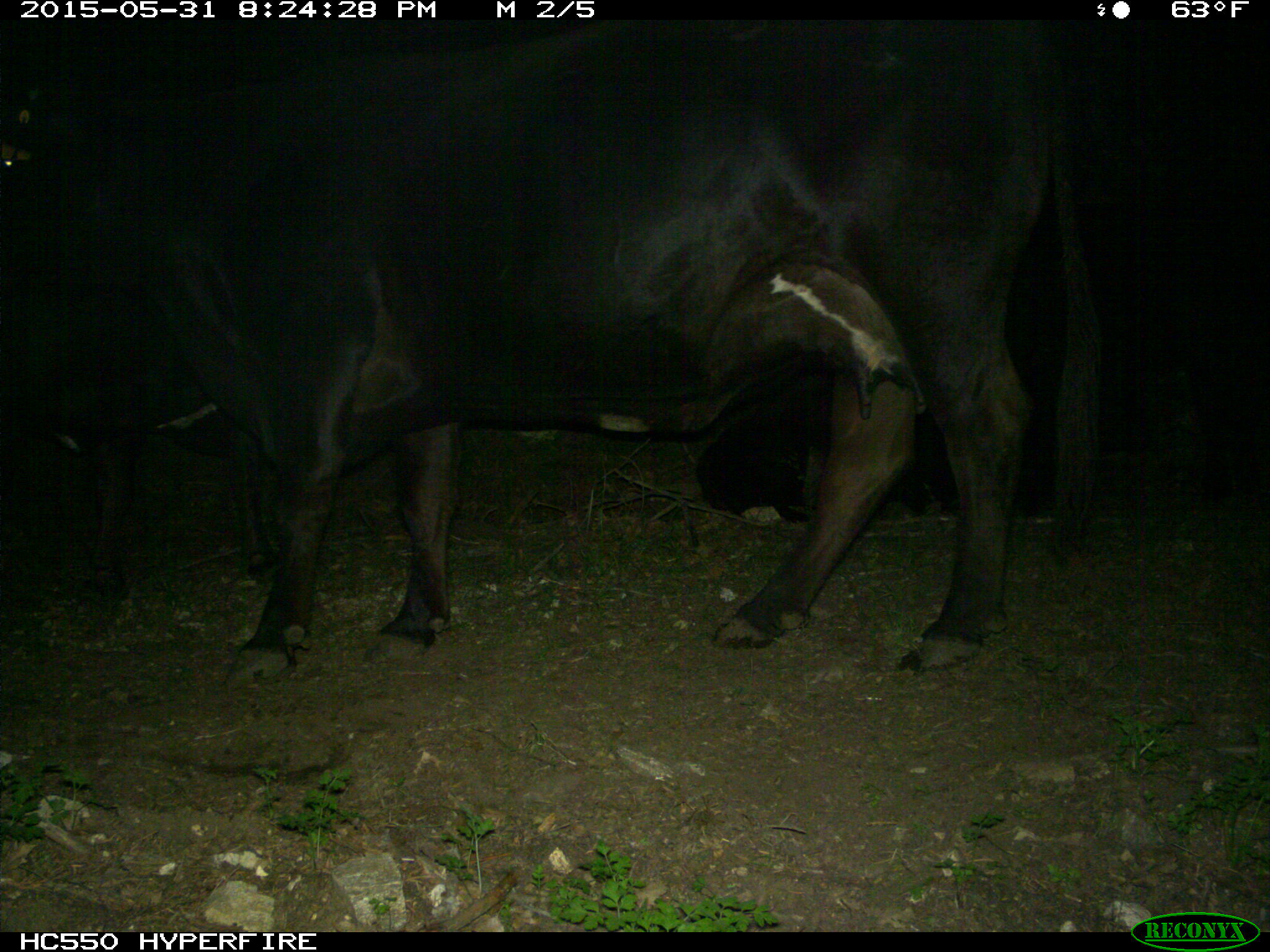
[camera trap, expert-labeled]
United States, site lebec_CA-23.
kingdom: Animalia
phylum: Chordata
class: Mammalia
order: Artiodactyla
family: Bovidae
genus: Bos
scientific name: Bos taurus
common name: domestic cow